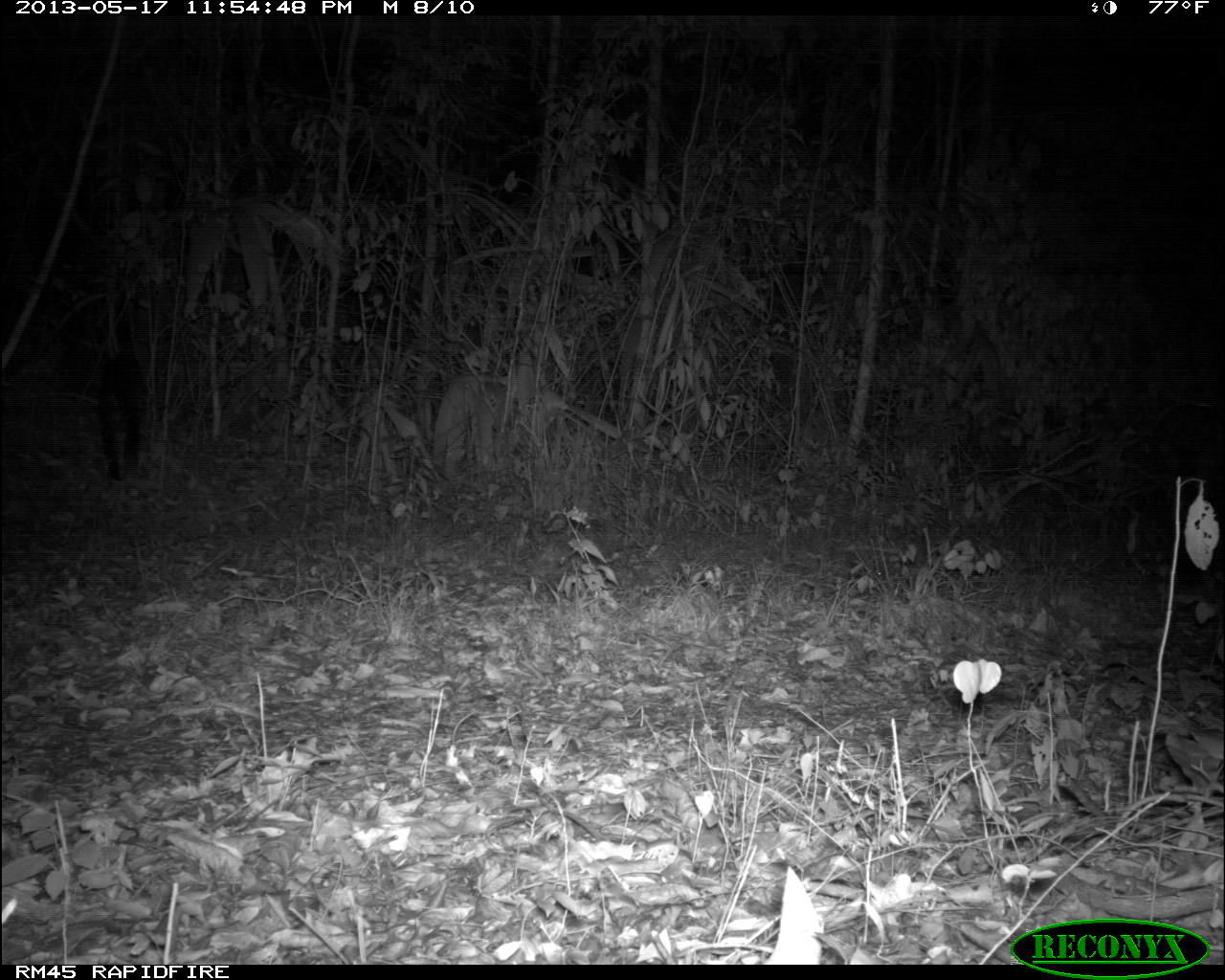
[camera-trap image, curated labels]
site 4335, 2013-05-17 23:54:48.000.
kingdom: Animalia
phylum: Chordata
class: Mammalia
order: Carnivora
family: Felidae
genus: Leopardus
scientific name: Leopardus pardalis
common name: ocelot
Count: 1.